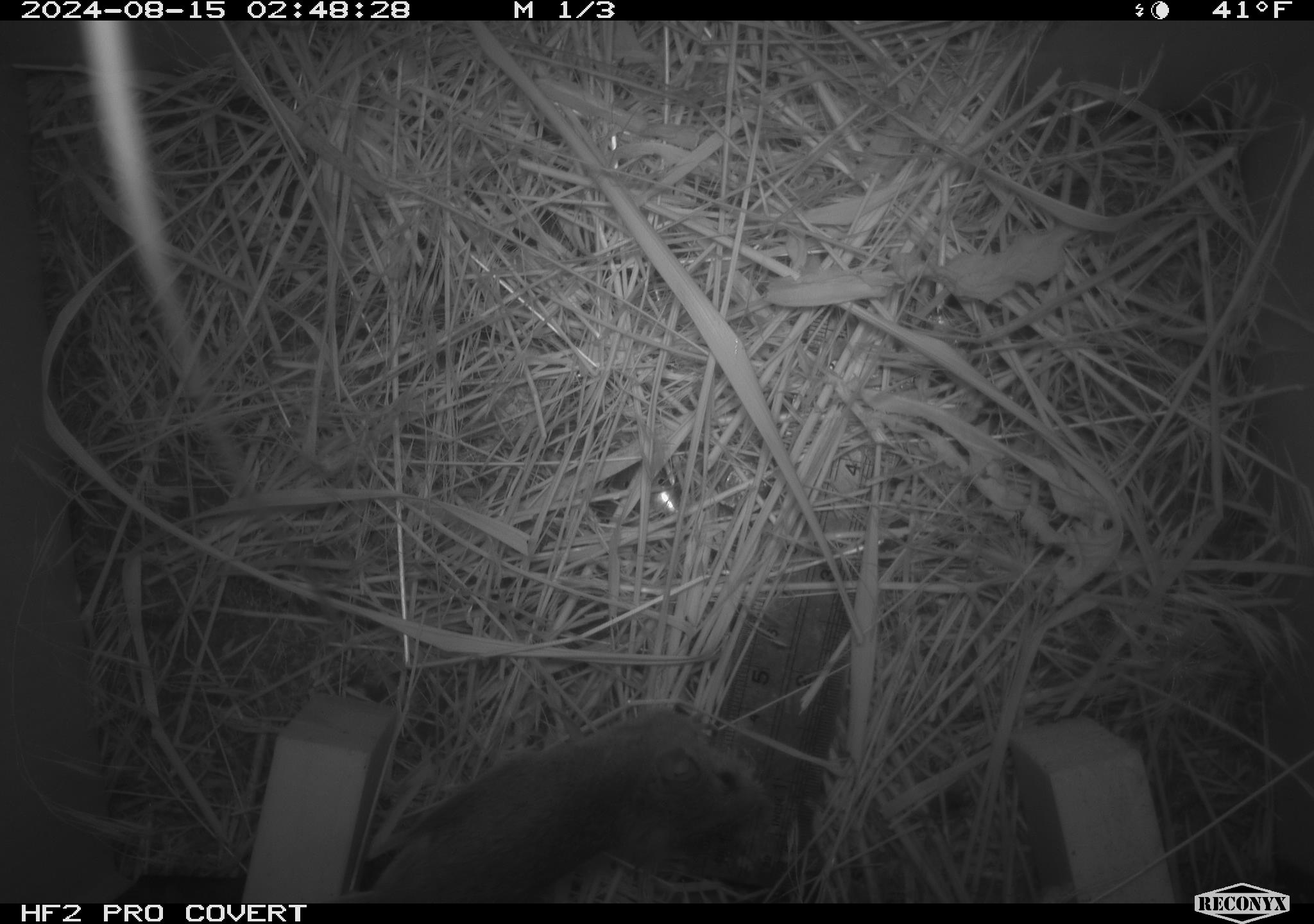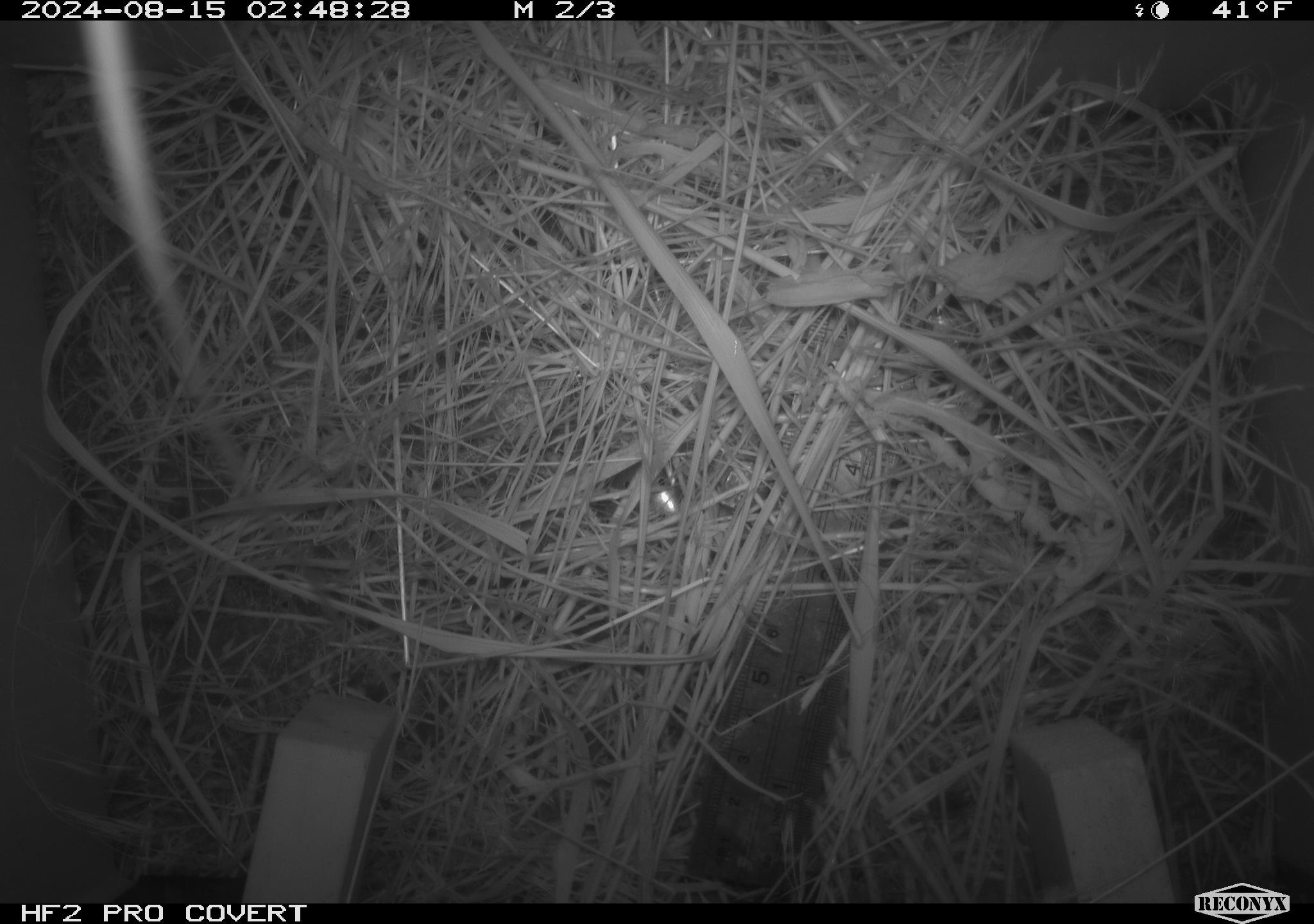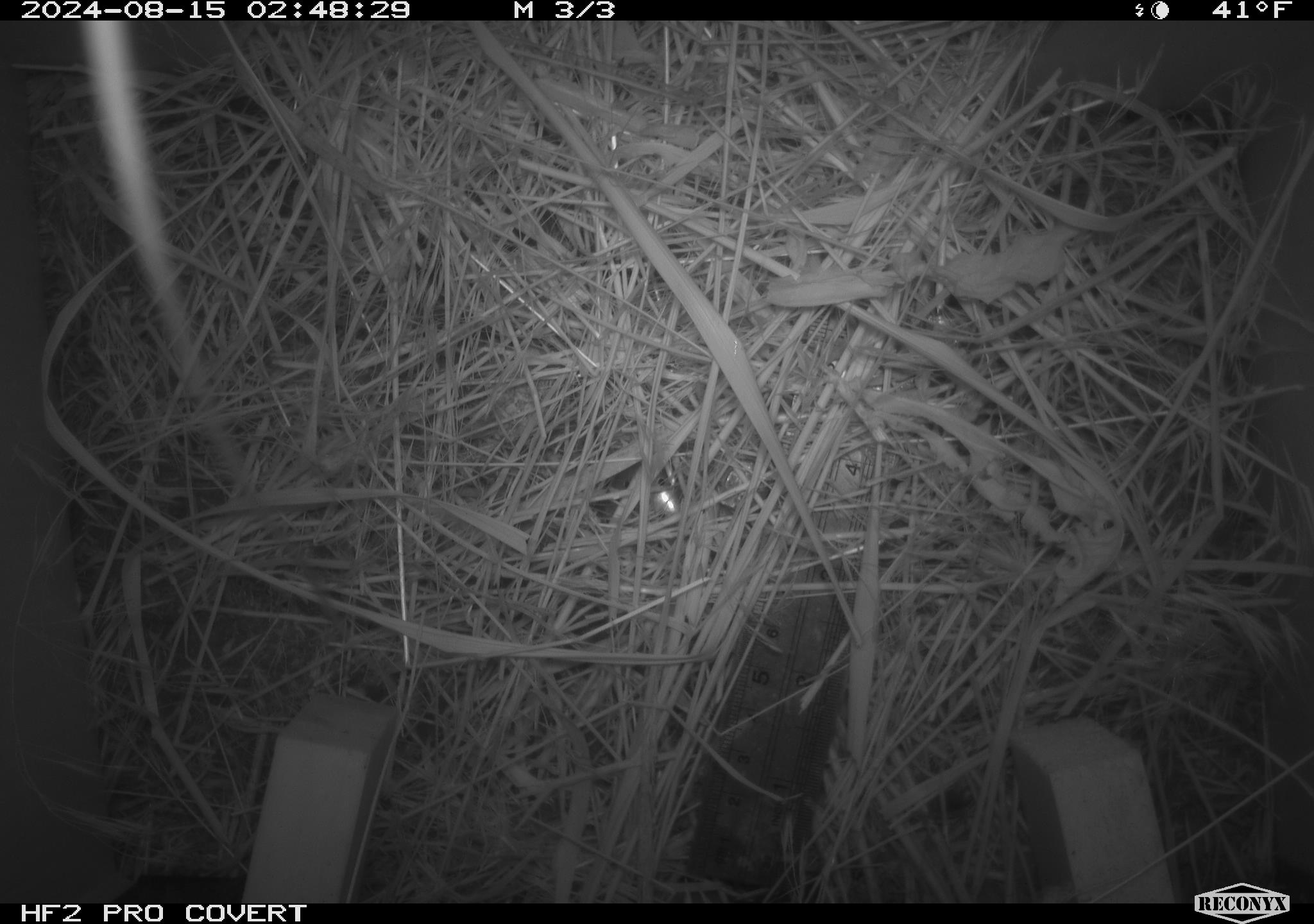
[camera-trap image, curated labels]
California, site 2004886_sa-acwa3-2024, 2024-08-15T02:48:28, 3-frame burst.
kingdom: Animalia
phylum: Chordata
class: Mammalia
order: Rodentia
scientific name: Rodentia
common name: mouse species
Mouse species (Rodentia).